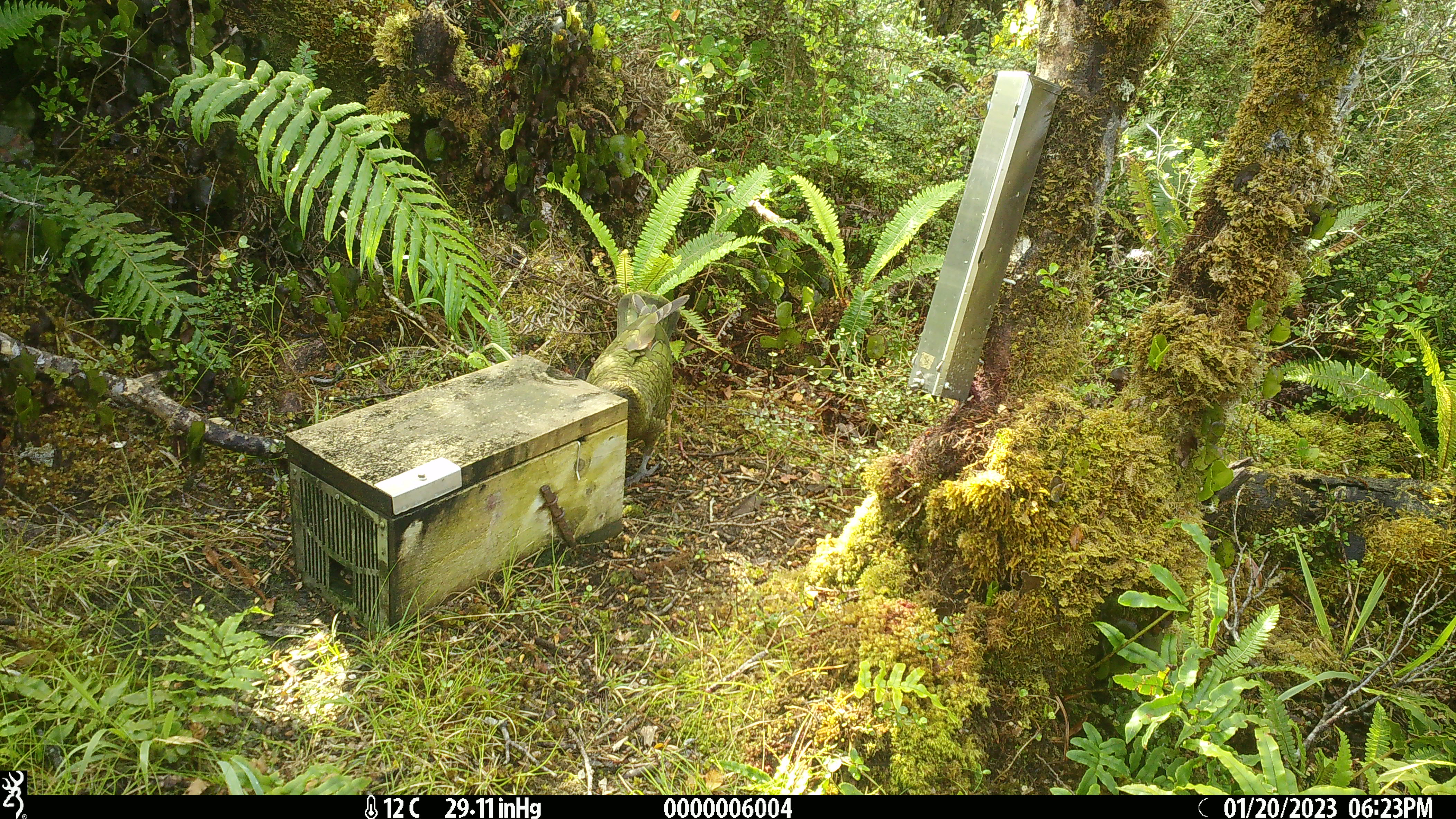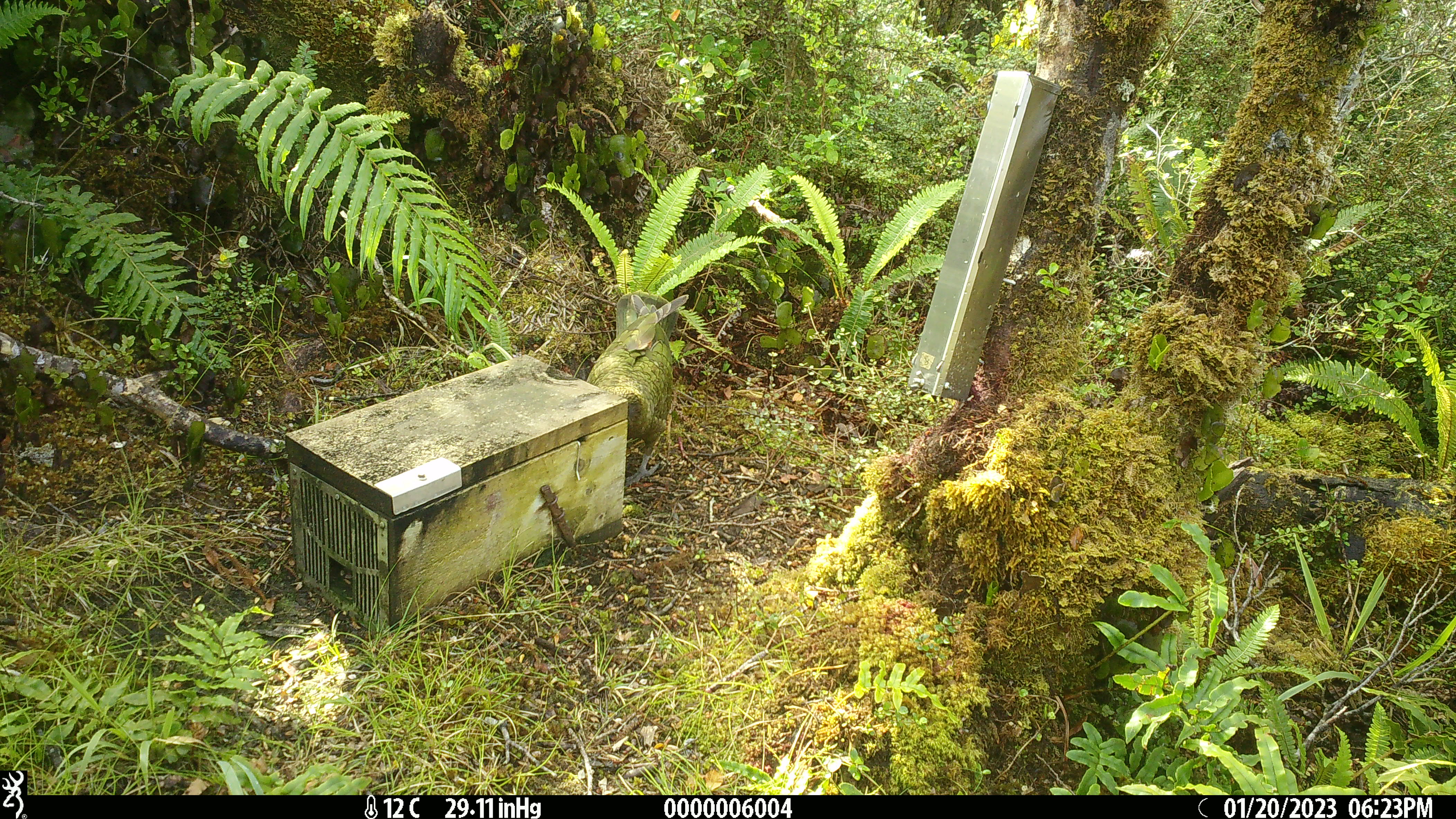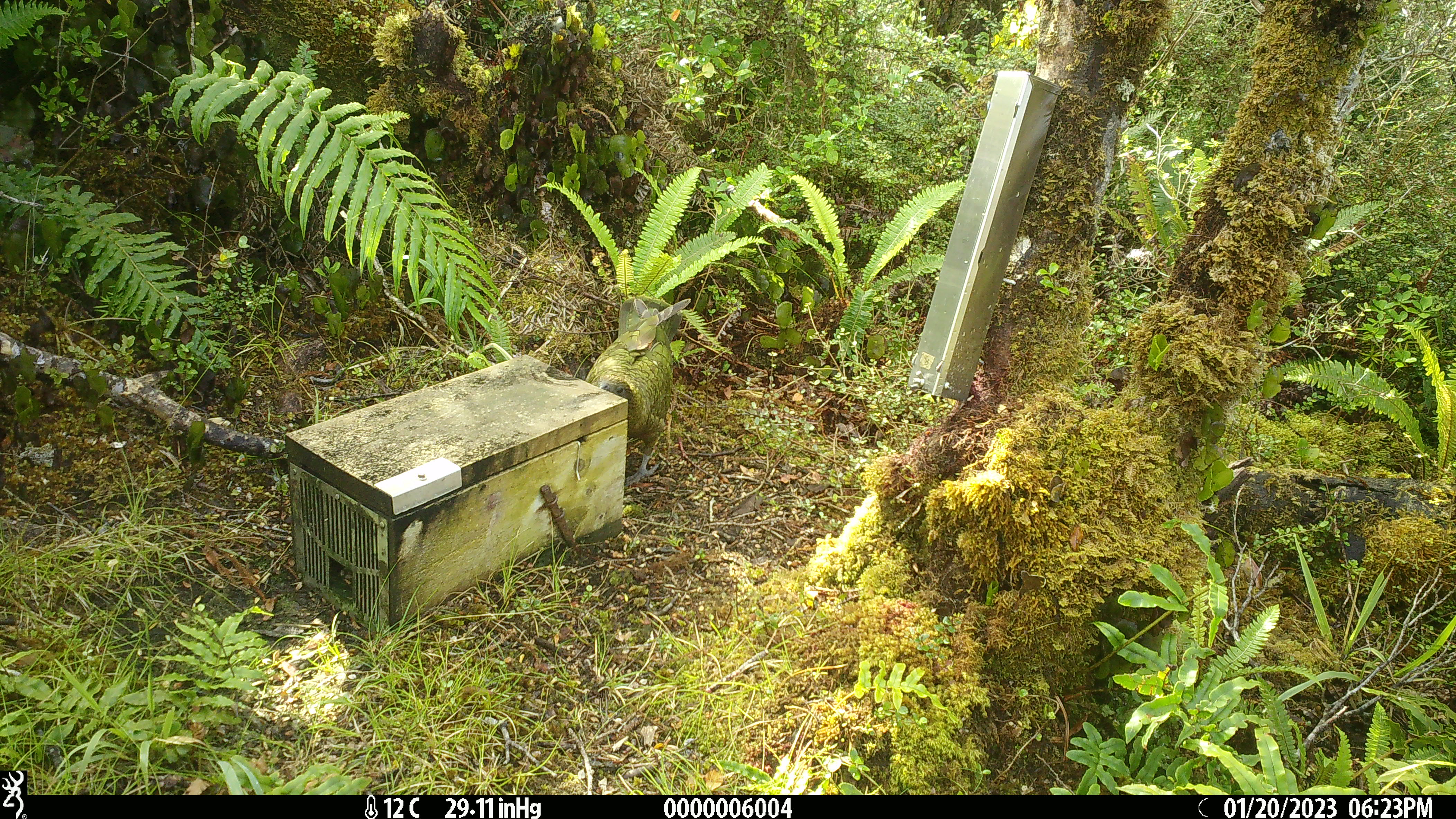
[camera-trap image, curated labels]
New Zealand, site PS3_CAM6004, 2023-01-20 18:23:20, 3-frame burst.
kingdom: Animalia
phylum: Chordata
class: Aves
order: Psittaciformes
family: Strigopidae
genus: Nestor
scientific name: Nestor notabilis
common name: kea